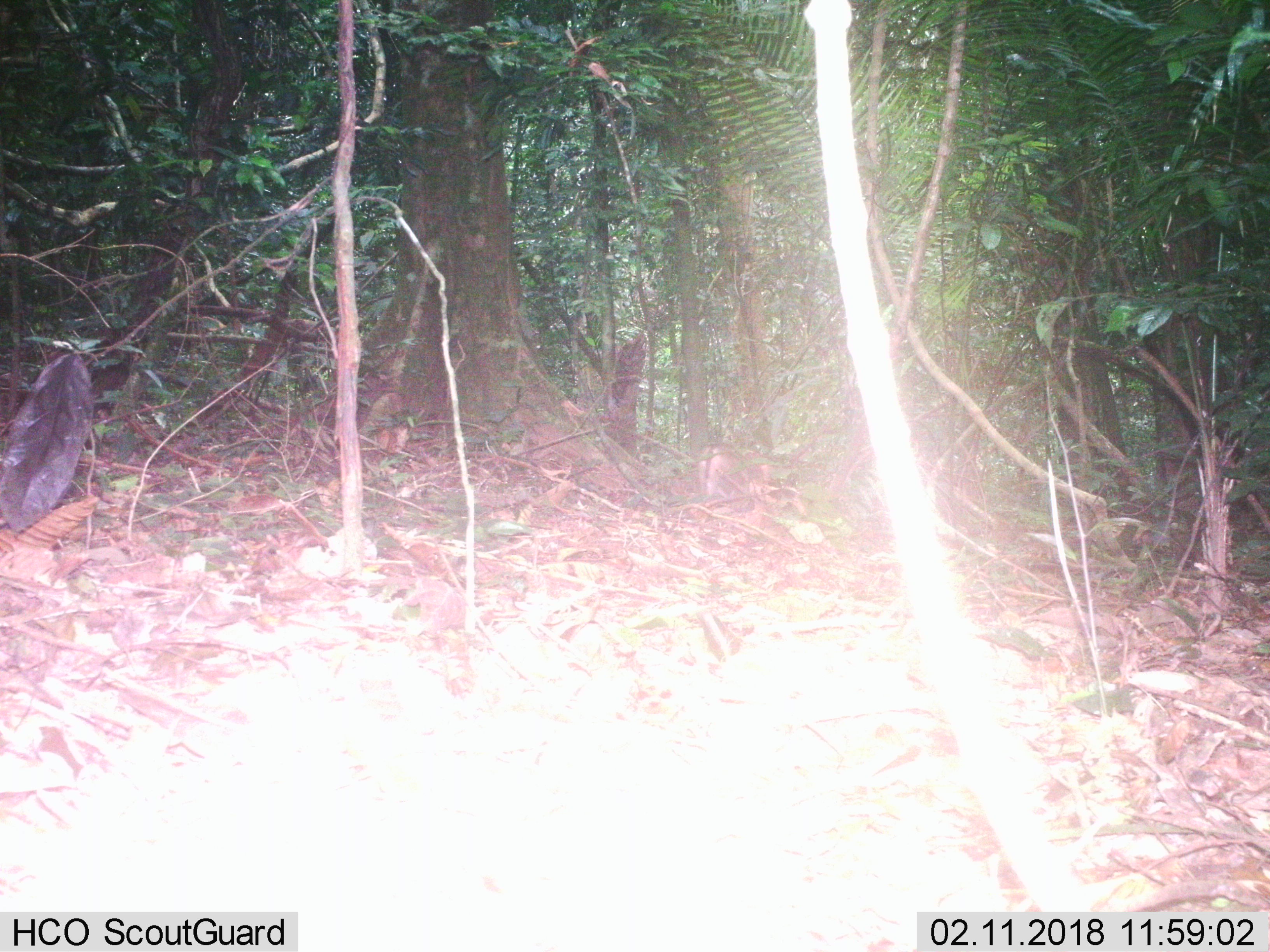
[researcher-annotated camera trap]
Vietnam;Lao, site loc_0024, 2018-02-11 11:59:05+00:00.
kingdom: Animalia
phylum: Chordata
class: Mammalia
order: Primates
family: Cercopithecidae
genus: Macaca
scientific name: Macaca nemestrina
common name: pig-tailed macaque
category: pig tailed macaque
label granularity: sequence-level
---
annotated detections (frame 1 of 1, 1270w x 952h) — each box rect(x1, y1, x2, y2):
pig tailed macaque: rect(698, 442, 779, 515)